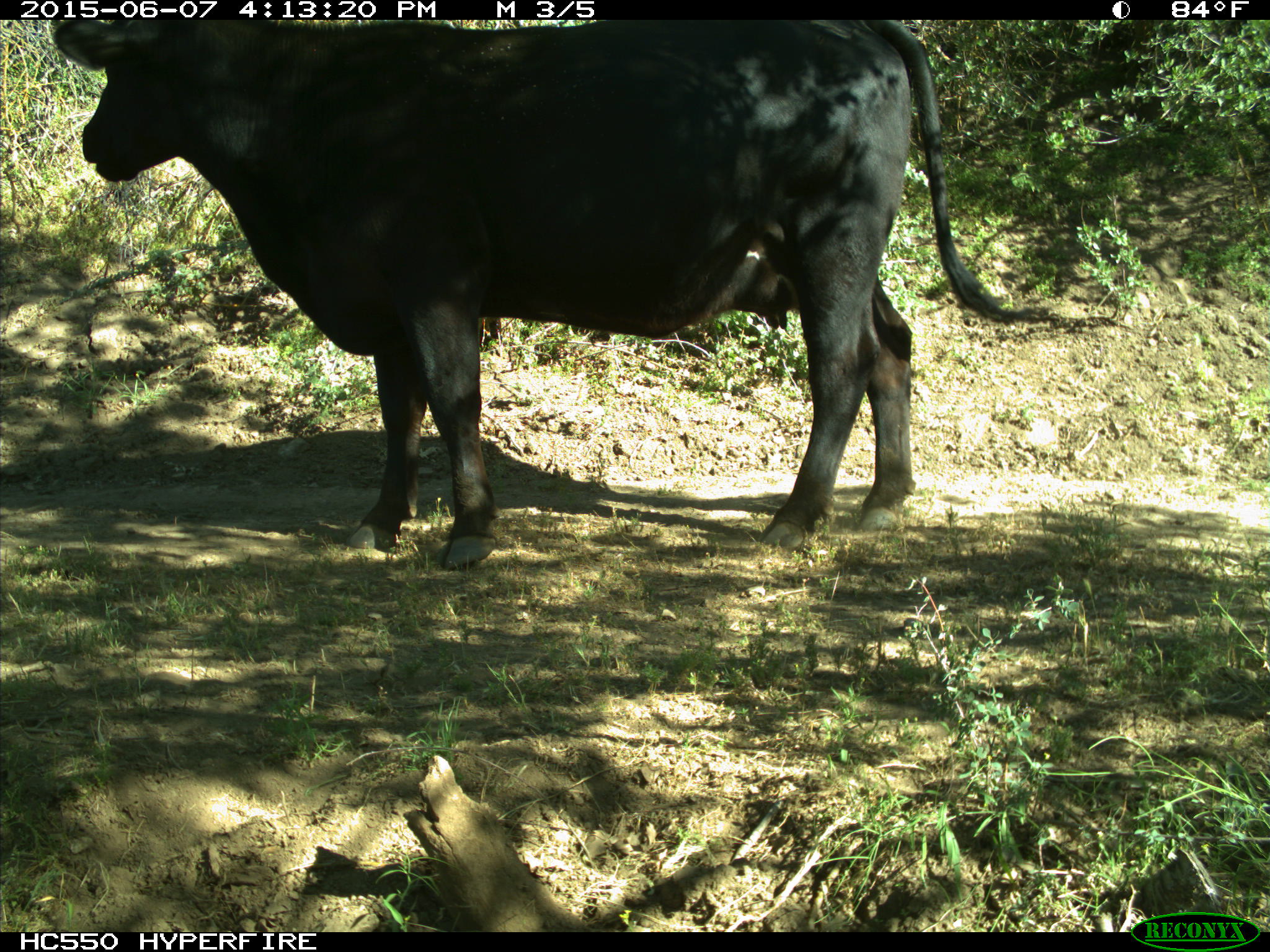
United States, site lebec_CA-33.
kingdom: Animalia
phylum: Chordata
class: Mammalia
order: Artiodactyla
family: Bovidae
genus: Bos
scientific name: Bos taurus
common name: domestic cow